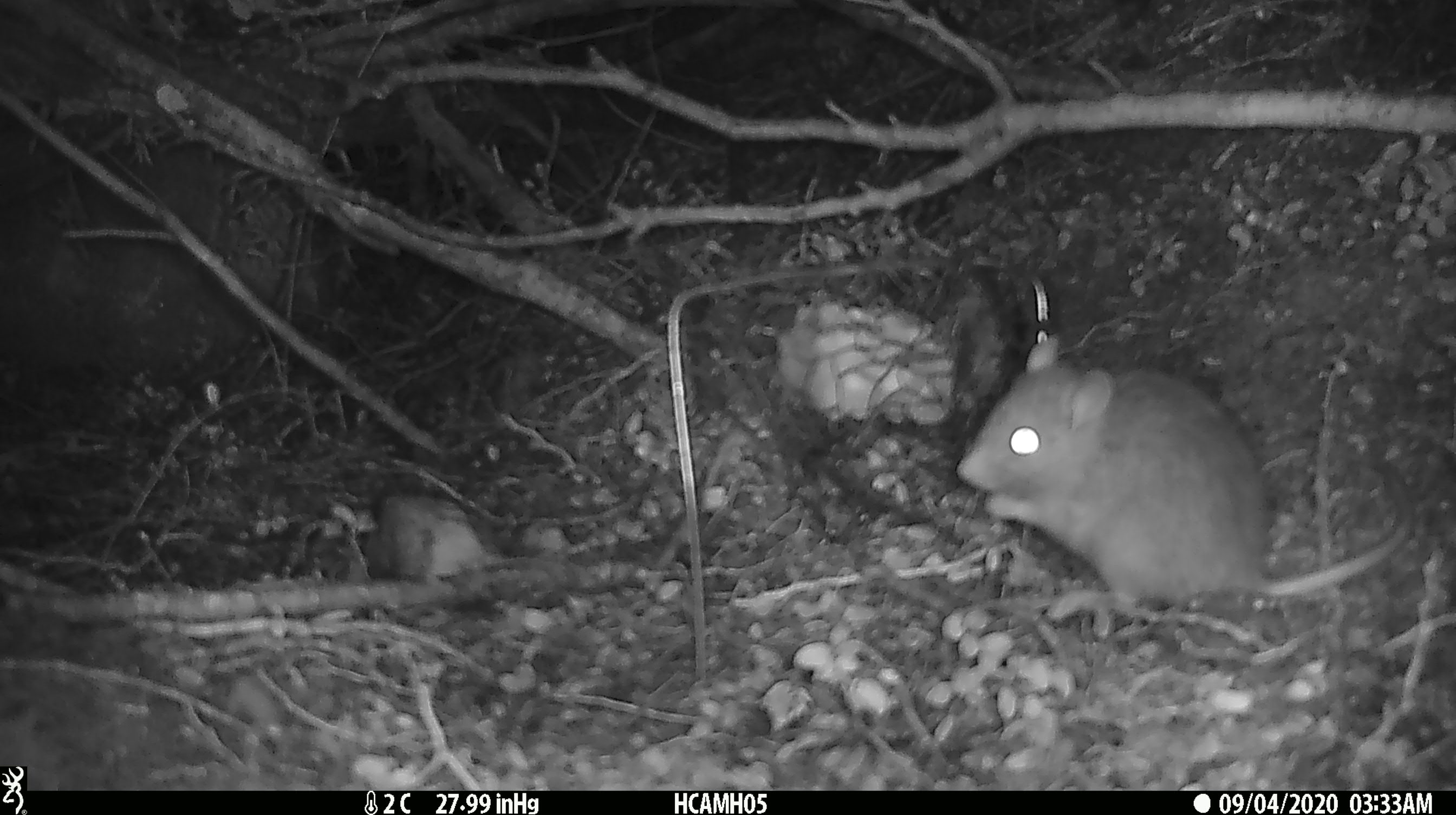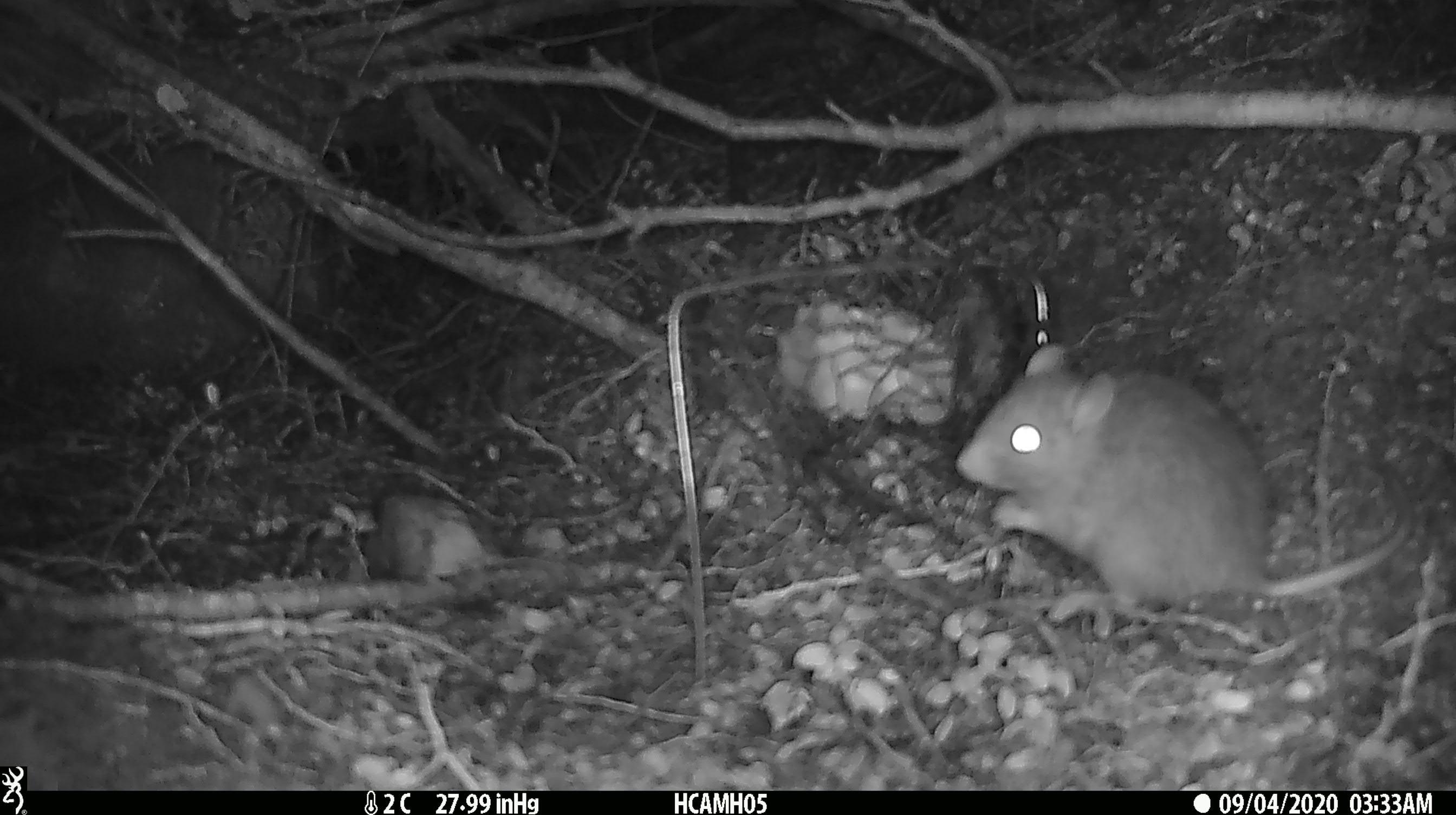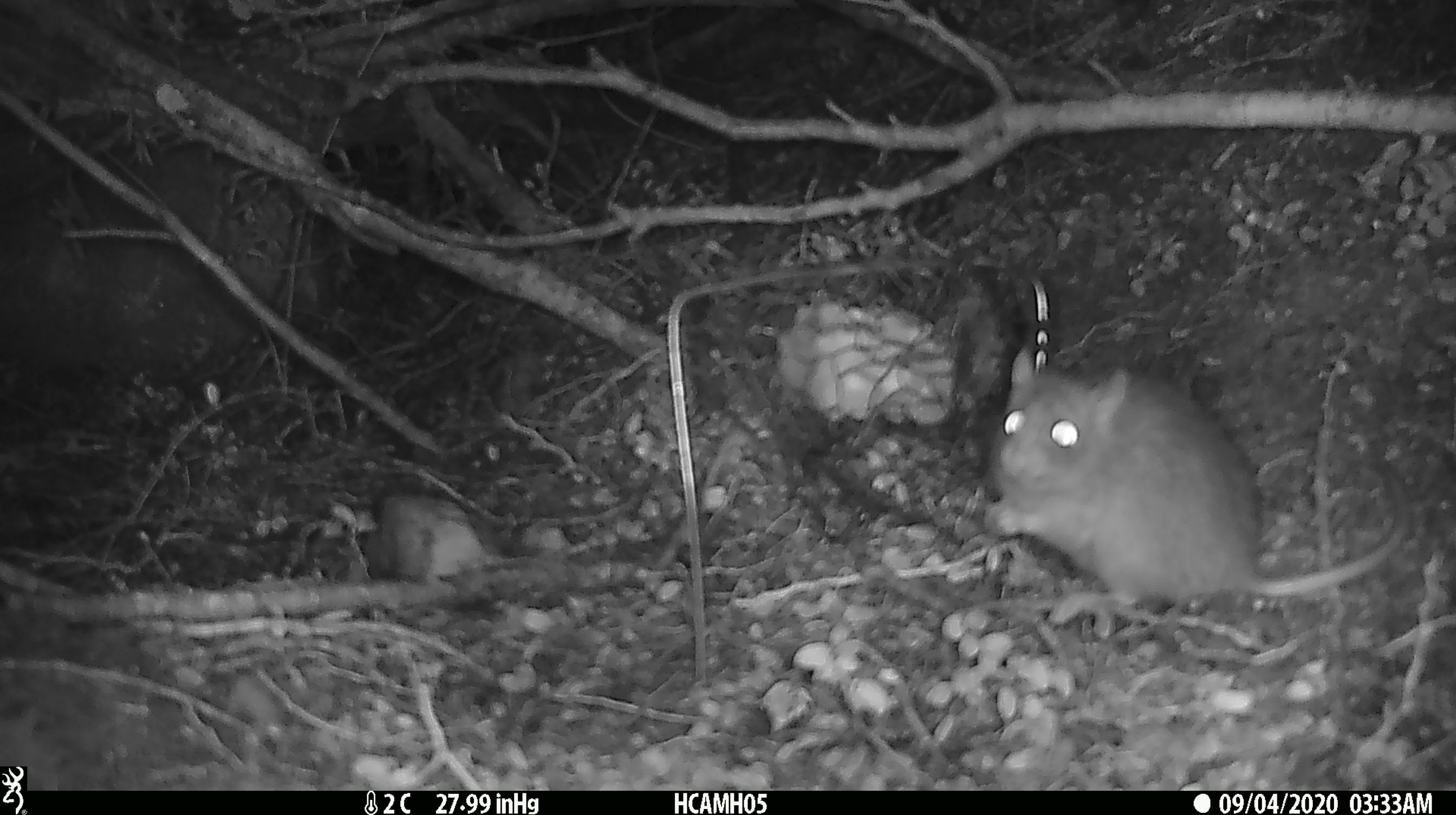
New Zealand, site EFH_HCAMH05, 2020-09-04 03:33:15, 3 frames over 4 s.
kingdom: Animalia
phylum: Chordata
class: Mammalia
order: Rodentia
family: Muridae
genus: Rattus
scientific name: Rattus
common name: rat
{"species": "rat (Rattus)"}